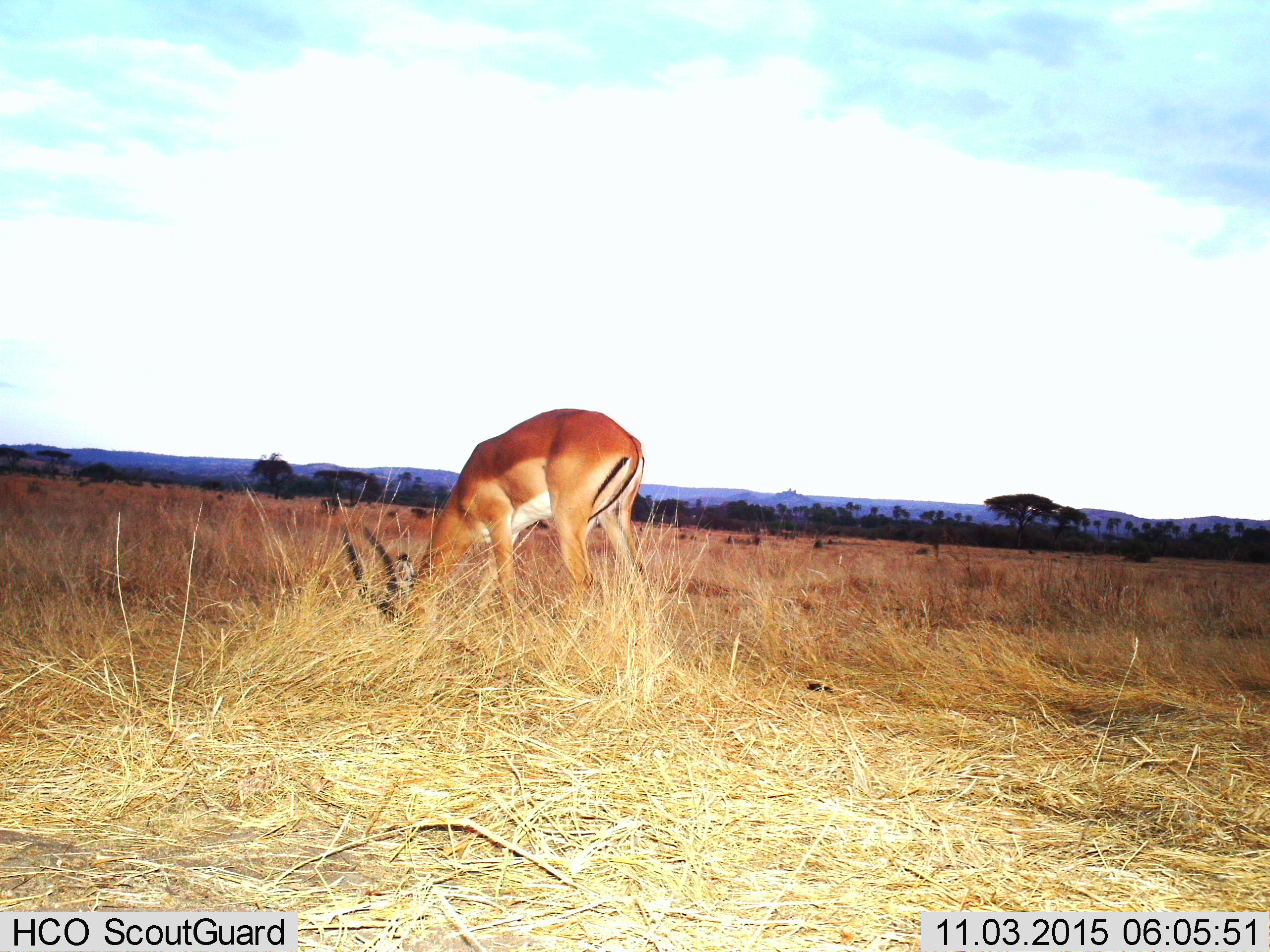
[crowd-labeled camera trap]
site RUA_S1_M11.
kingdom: Animalia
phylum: Chordata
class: Mammalia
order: Artiodactyla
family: Bovidae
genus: Aepyceros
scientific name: Aepyceros melampus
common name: impala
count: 1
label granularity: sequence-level